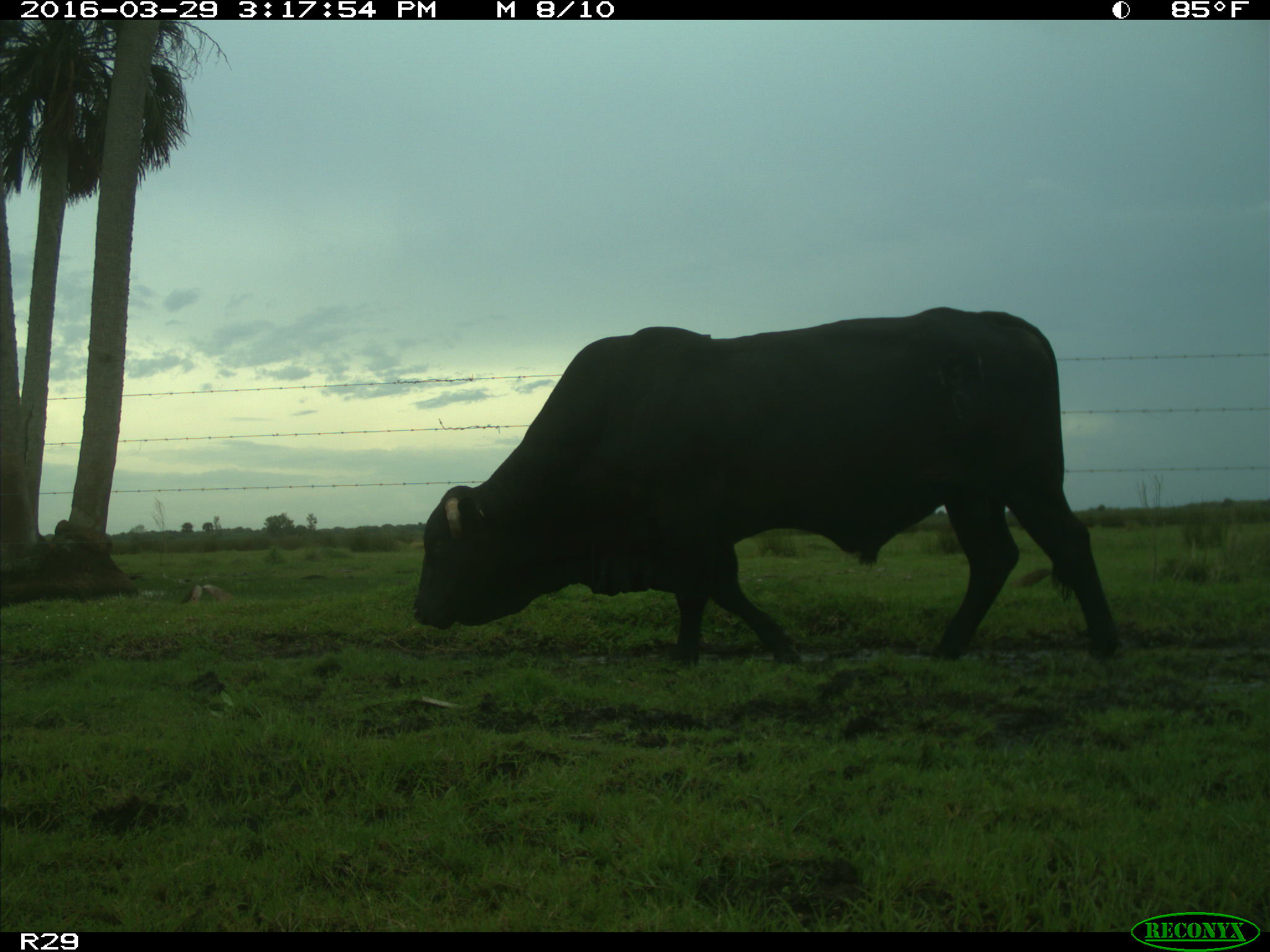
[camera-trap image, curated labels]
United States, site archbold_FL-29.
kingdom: Animalia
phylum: Chordata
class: Mammalia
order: Artiodactyla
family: Bovidae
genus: Bos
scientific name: Bos taurus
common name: domestic cow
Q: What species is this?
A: Bos taurus (domestic cow).